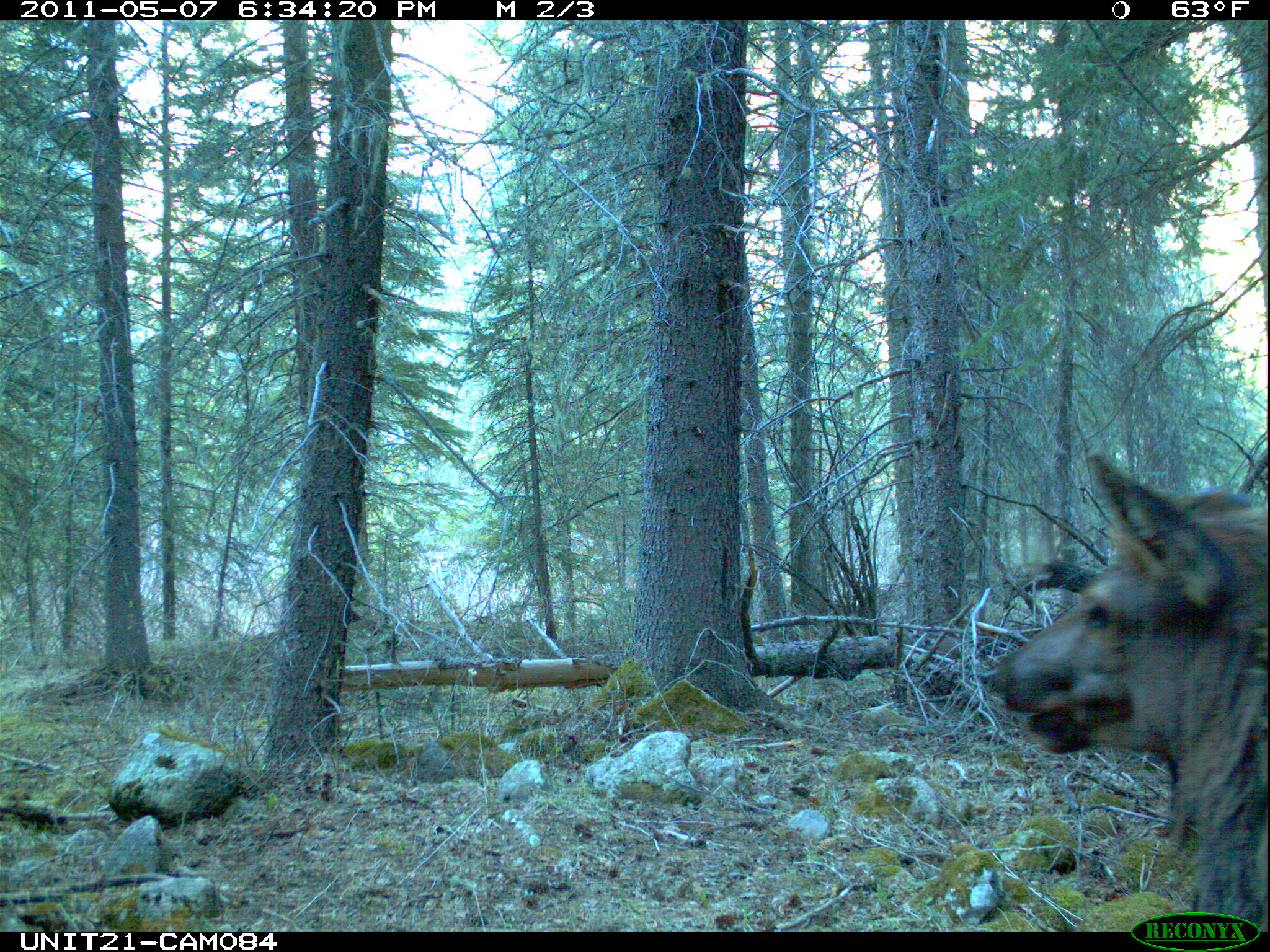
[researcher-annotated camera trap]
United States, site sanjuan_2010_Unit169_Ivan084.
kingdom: Animalia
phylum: Chordata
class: Mammalia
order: Artiodactyla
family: Cervidae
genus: Cervus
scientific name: Cervus elaphus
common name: red deer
Cervus elaphus (red deer).